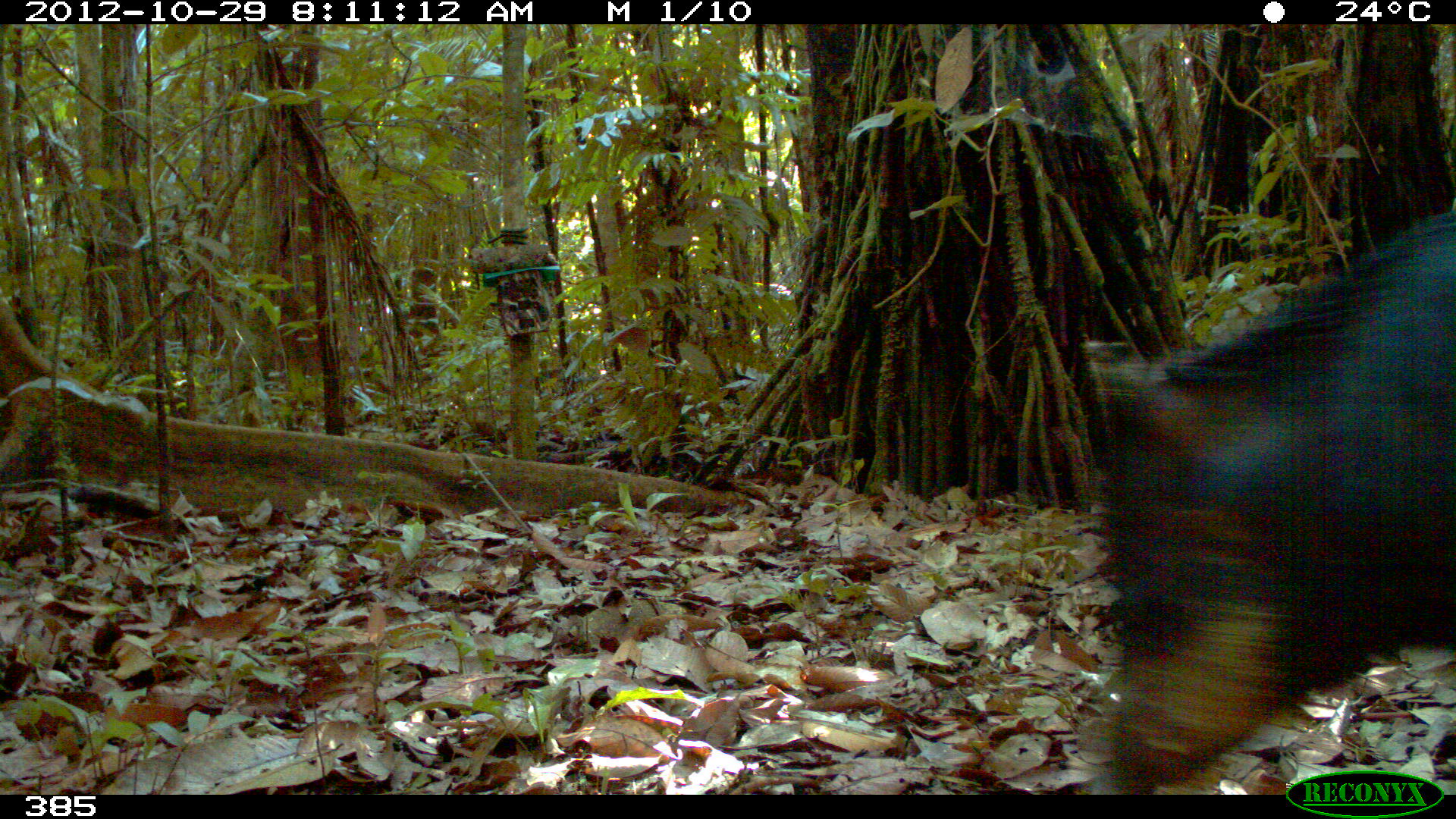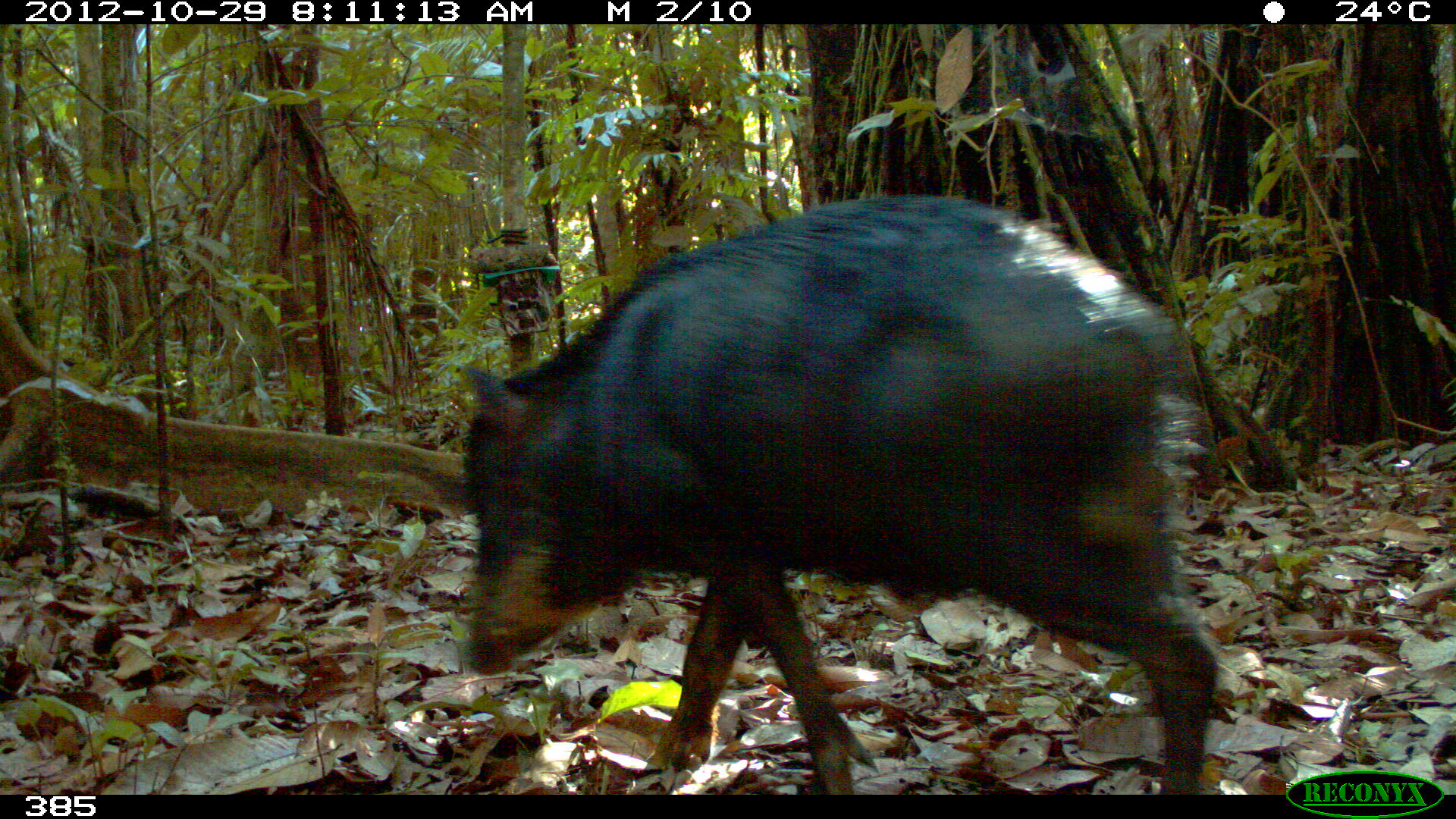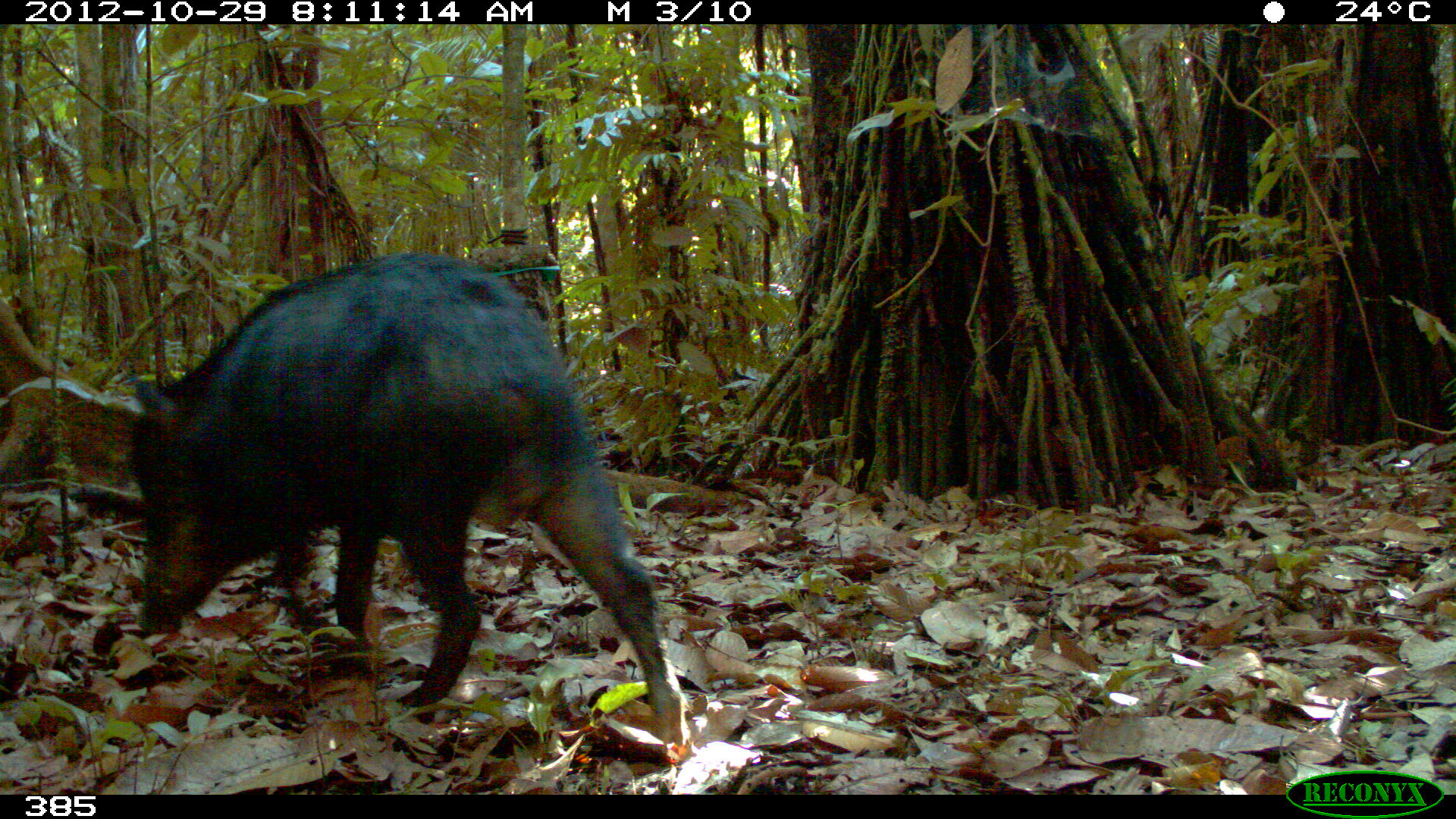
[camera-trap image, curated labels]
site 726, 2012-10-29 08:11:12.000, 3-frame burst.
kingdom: Animalia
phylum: Chordata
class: Mammalia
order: Artiodactyla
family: Tayassuidae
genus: Tayassu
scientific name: Tayassu pecari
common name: white-lipped peccary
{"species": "Tayassu pecari (white-lipped peccary)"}